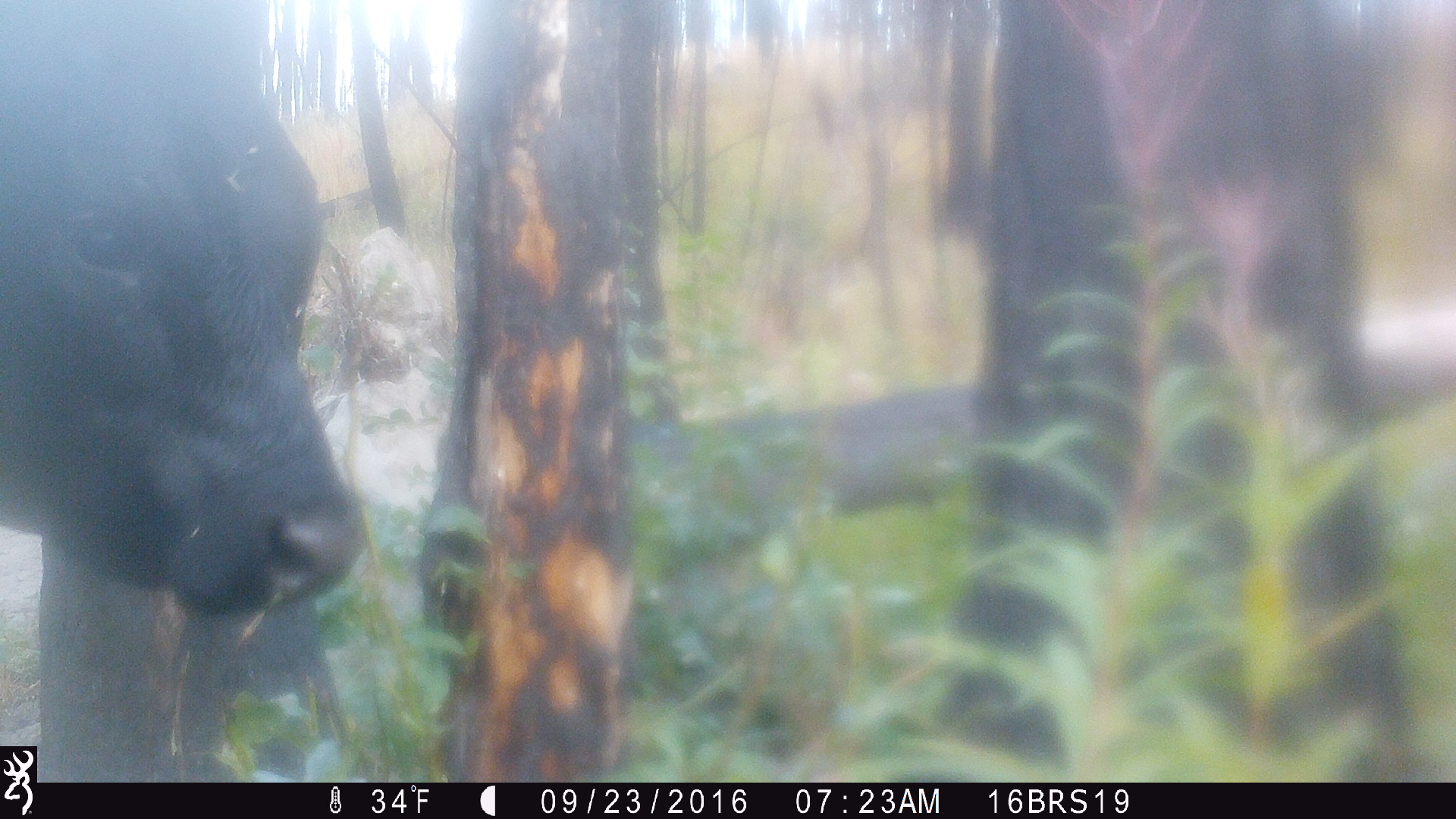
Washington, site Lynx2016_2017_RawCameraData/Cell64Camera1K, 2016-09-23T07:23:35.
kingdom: Animalia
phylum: Chordata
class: Mammalia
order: Artiodactyla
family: Bovidae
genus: Bos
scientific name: Bos taurus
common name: domestic cattle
Domestic cattle (Bos taurus). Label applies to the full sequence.